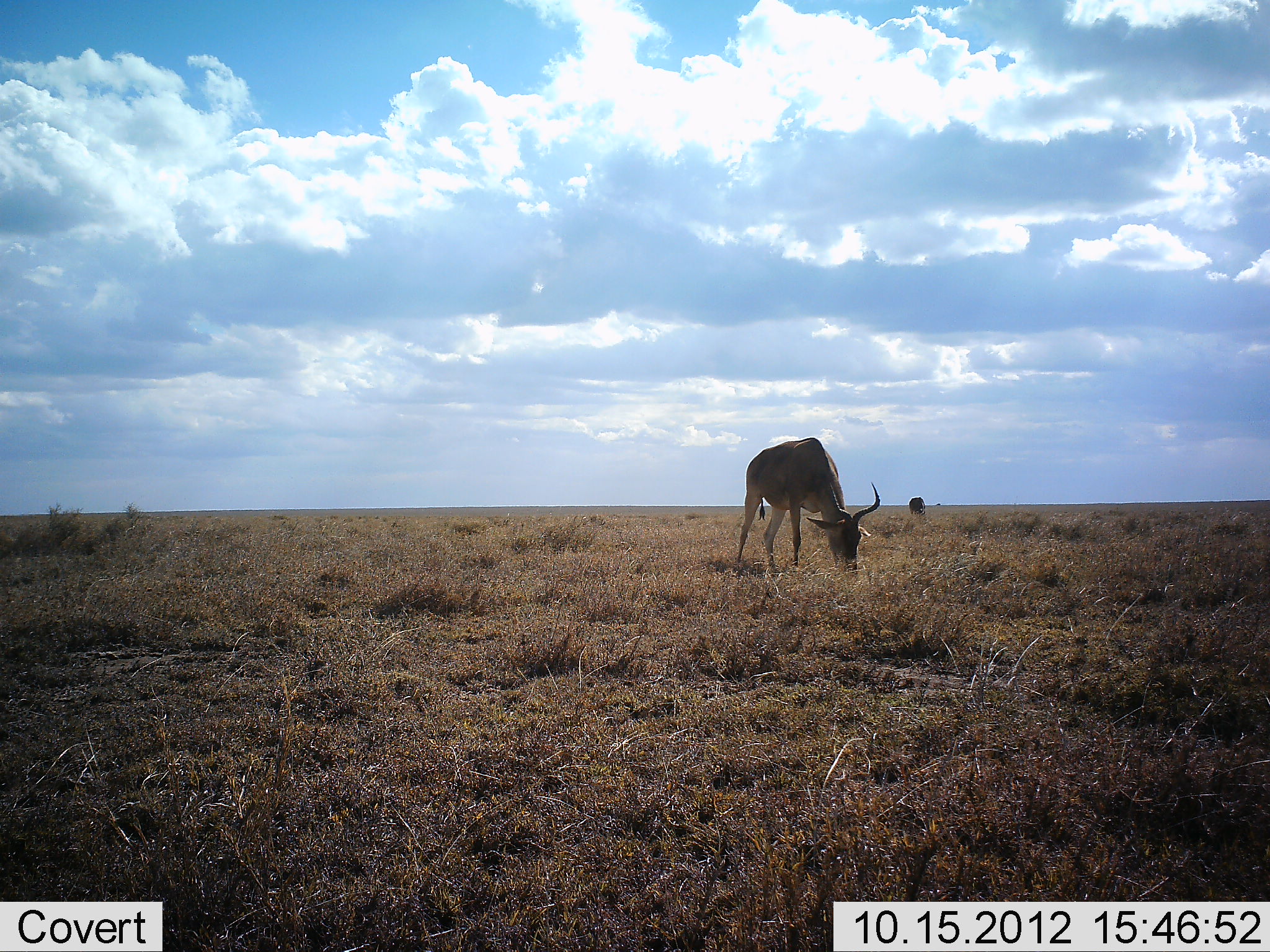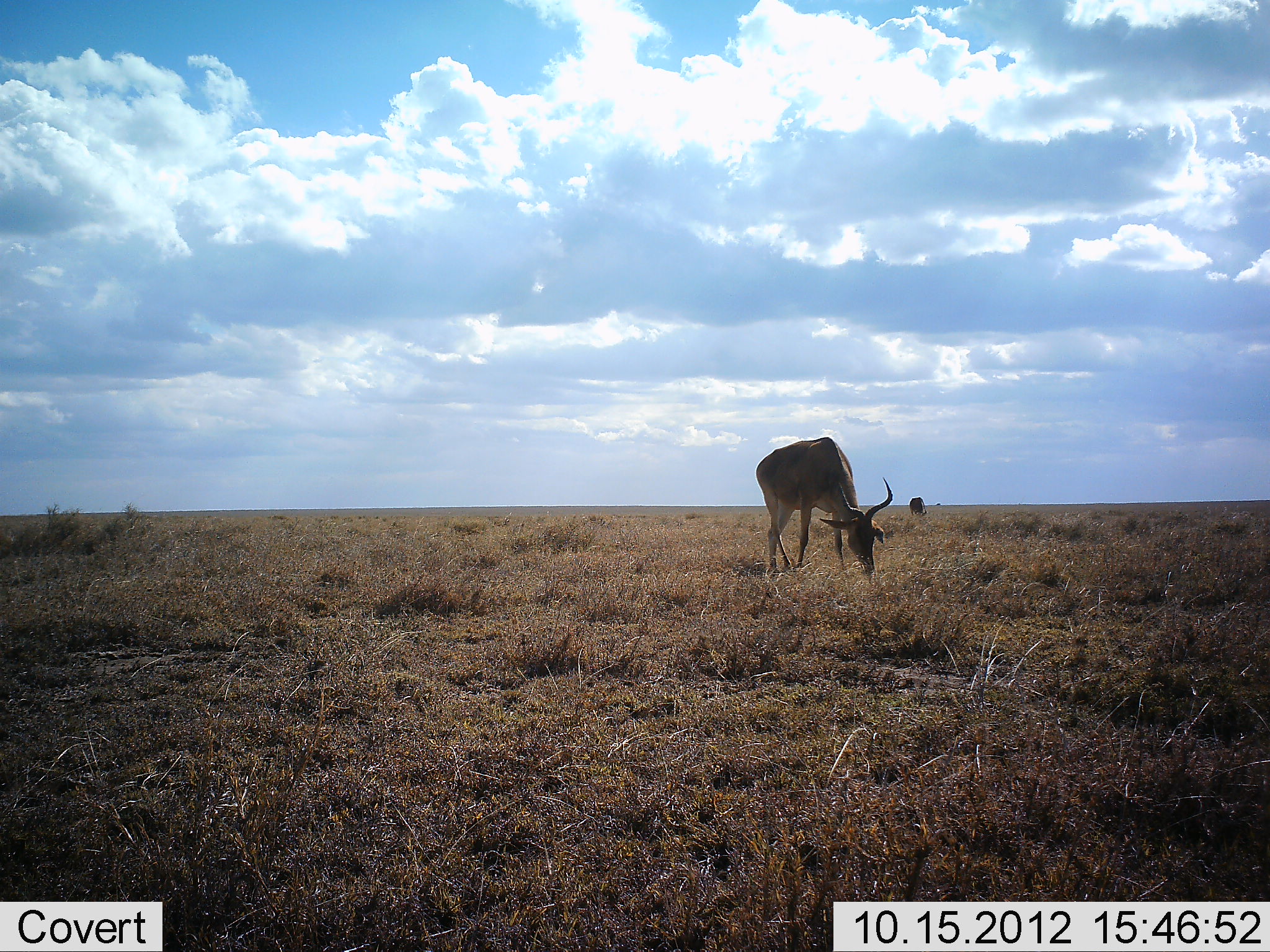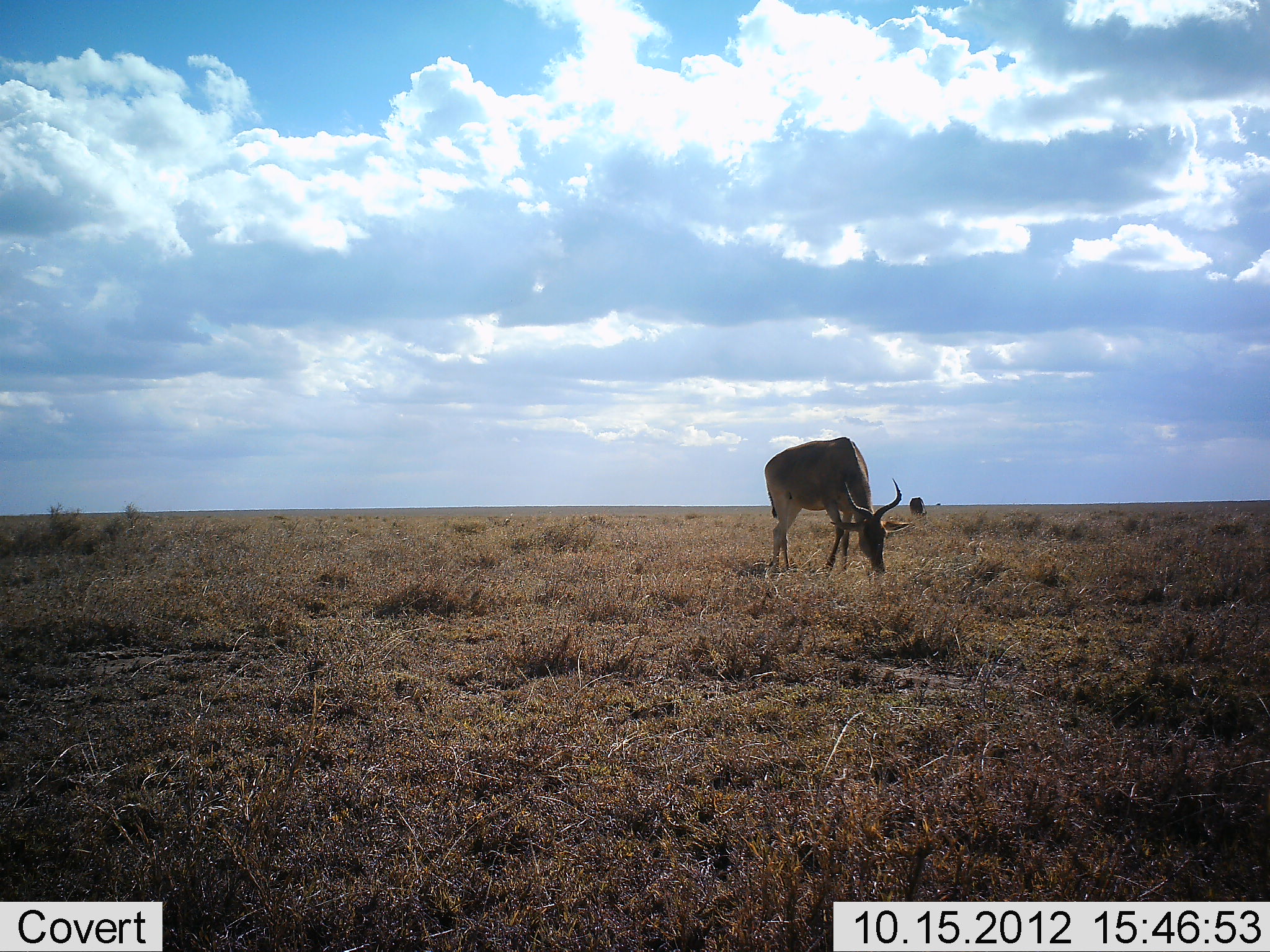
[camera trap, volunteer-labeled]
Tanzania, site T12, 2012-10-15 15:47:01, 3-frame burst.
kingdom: Animalia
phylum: Chordata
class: Mammalia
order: Artiodactyla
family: Bovidae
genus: Alcelaphus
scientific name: Alcelaphus buselaphus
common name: hartebeest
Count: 1.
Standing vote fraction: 30%.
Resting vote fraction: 0%.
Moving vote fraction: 20%.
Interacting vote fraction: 0%.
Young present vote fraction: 0%.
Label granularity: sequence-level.